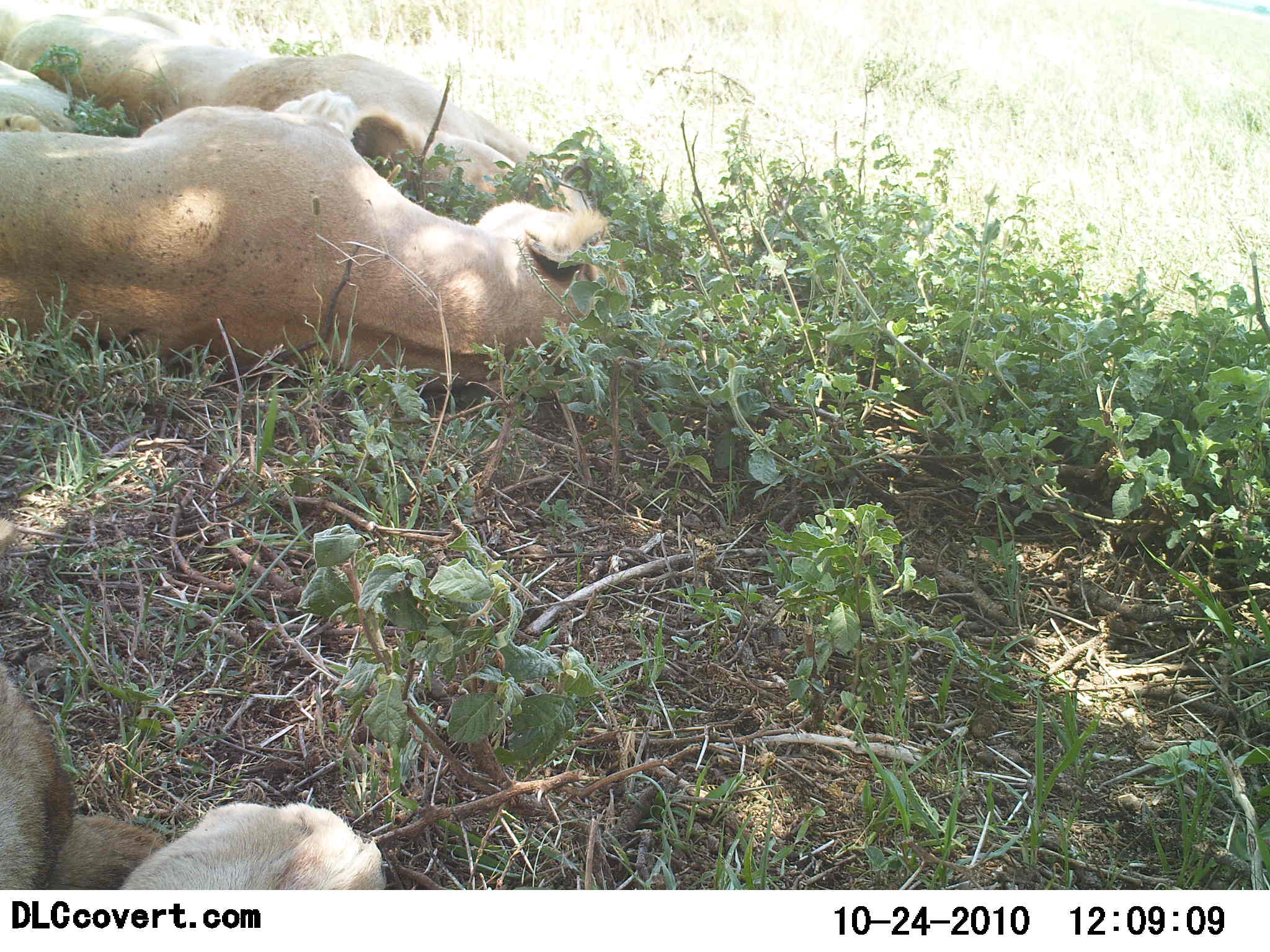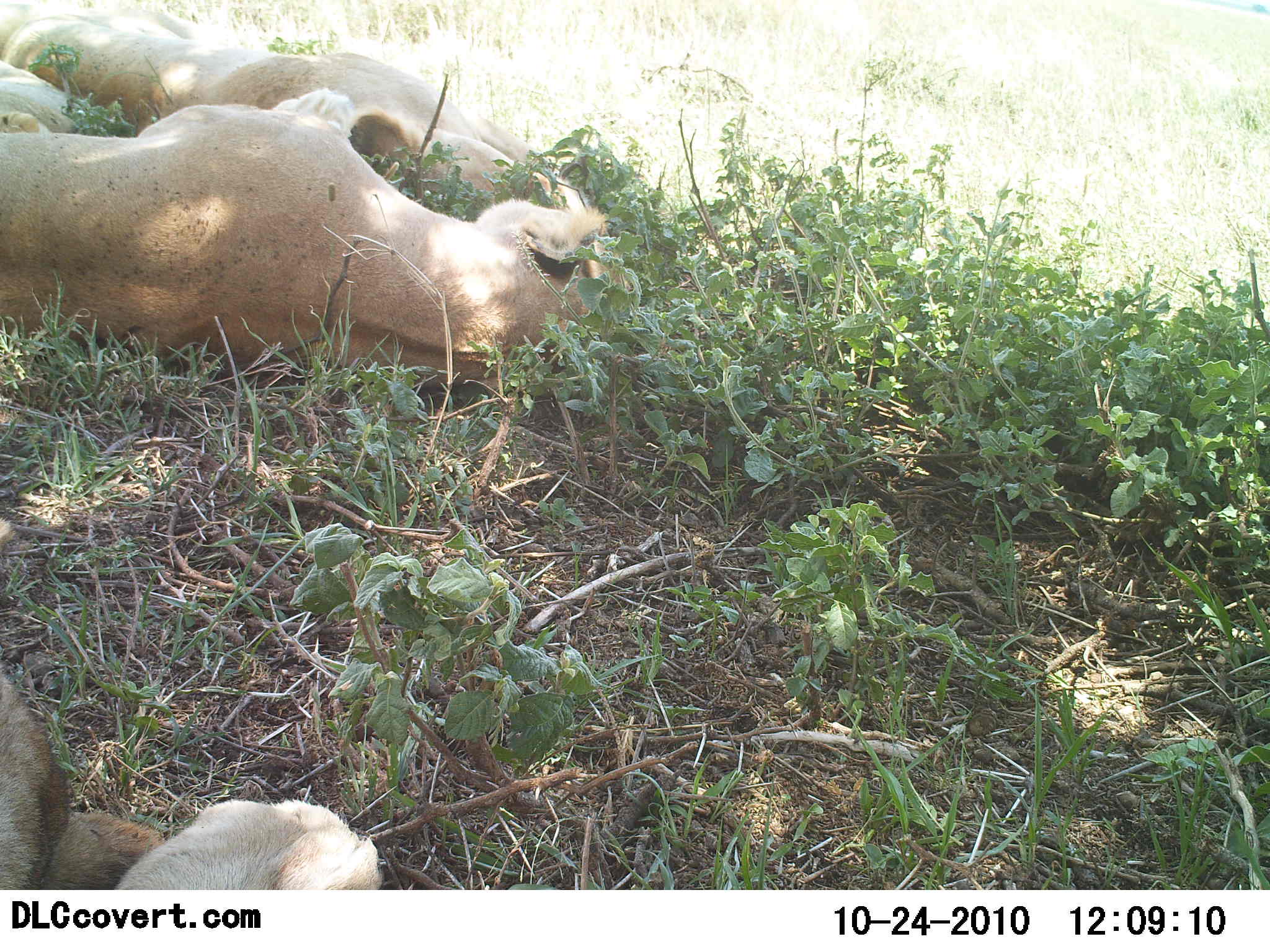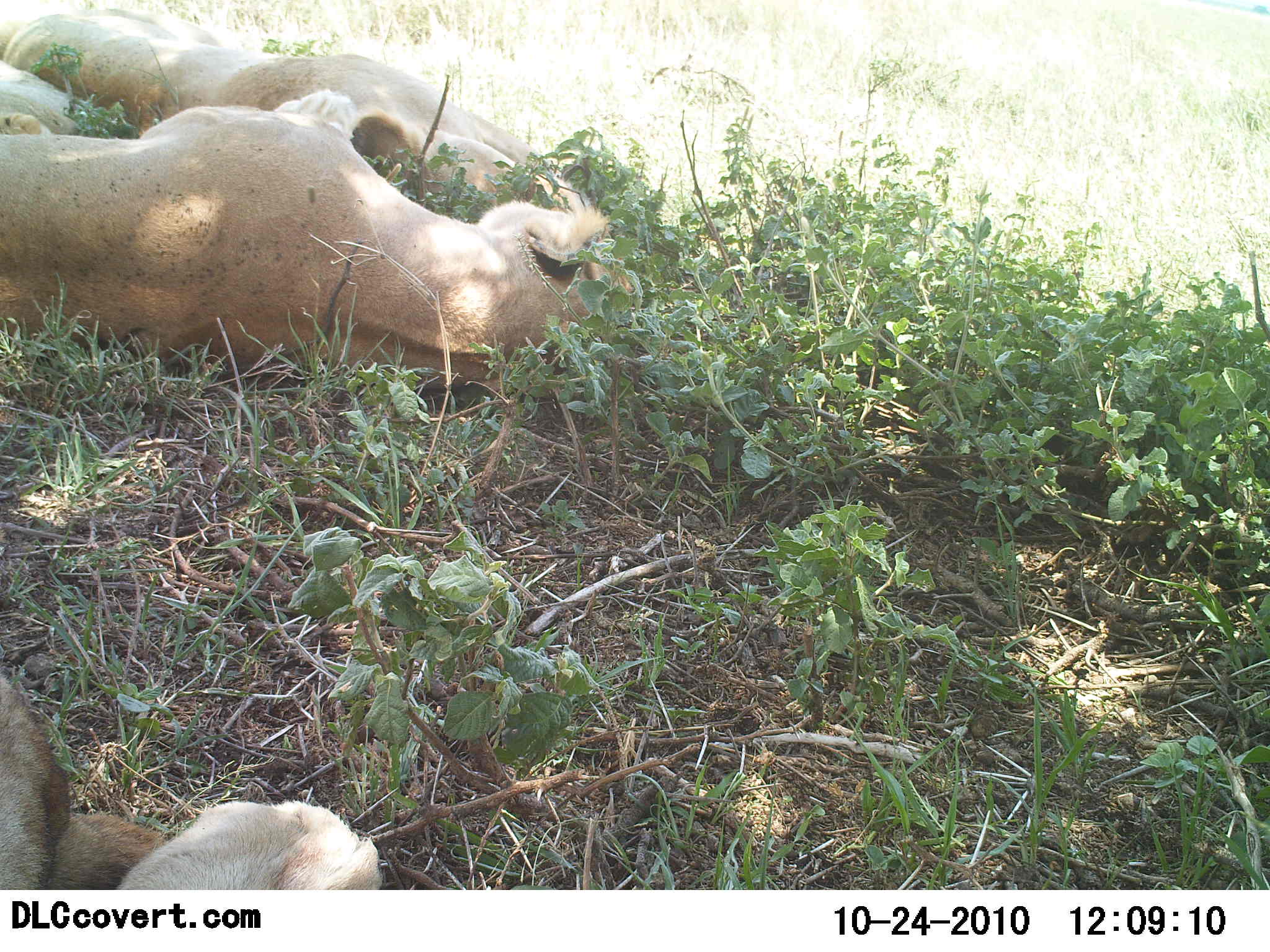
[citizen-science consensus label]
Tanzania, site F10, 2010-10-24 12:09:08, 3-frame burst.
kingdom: Animalia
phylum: Chordata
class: Mammalia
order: Carnivora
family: Felidae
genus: Panthera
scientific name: Panthera leo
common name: lion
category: lionfemale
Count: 3.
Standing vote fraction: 0%.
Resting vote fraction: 100%.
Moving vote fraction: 0%.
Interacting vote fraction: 5%.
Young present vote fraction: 0%.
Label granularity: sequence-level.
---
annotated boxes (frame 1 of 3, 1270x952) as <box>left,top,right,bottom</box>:
animal: <box>0,90,636,397</box>; <box>0,519,389,891</box>; <box>0,1,595,225</box>; <box>0,60,82,135</box>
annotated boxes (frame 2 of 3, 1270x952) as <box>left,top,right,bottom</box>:
animal: <box>0,85,643,397</box>; <box>0,517,383,890</box>; <box>0,2,601,227</box>; <box>0,63,78,136</box>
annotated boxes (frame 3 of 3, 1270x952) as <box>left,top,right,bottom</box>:
animal: <box>0,87,643,399</box>; <box>1,0,592,226</box>; <box>0,668,383,891</box>; <box>0,59,94,140</box>